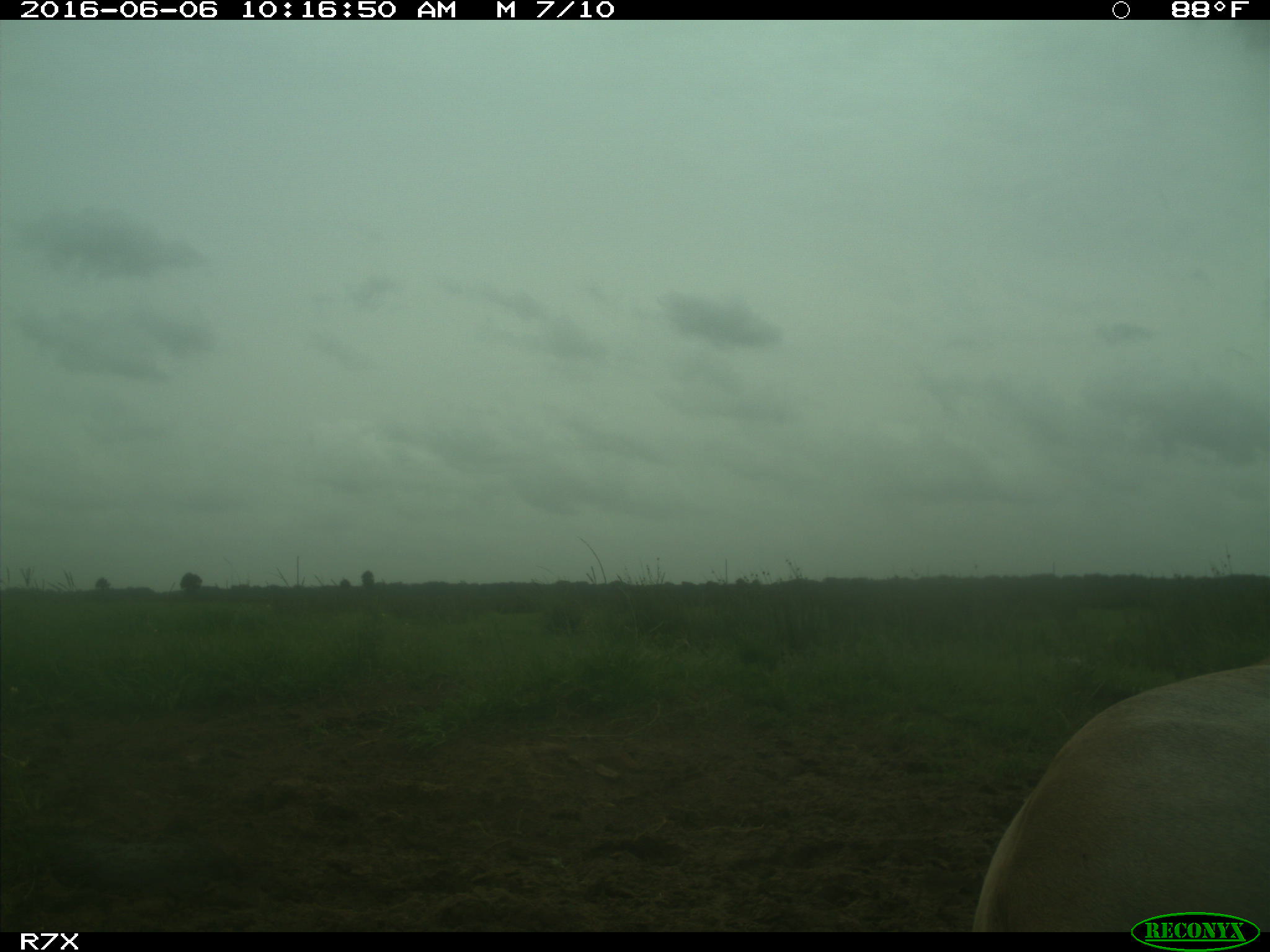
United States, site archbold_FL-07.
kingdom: Animalia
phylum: Chordata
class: Mammalia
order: Artiodactyla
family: Bovidae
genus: Bos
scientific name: Bos taurus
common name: domestic cow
Bos taurus (domestic cow).